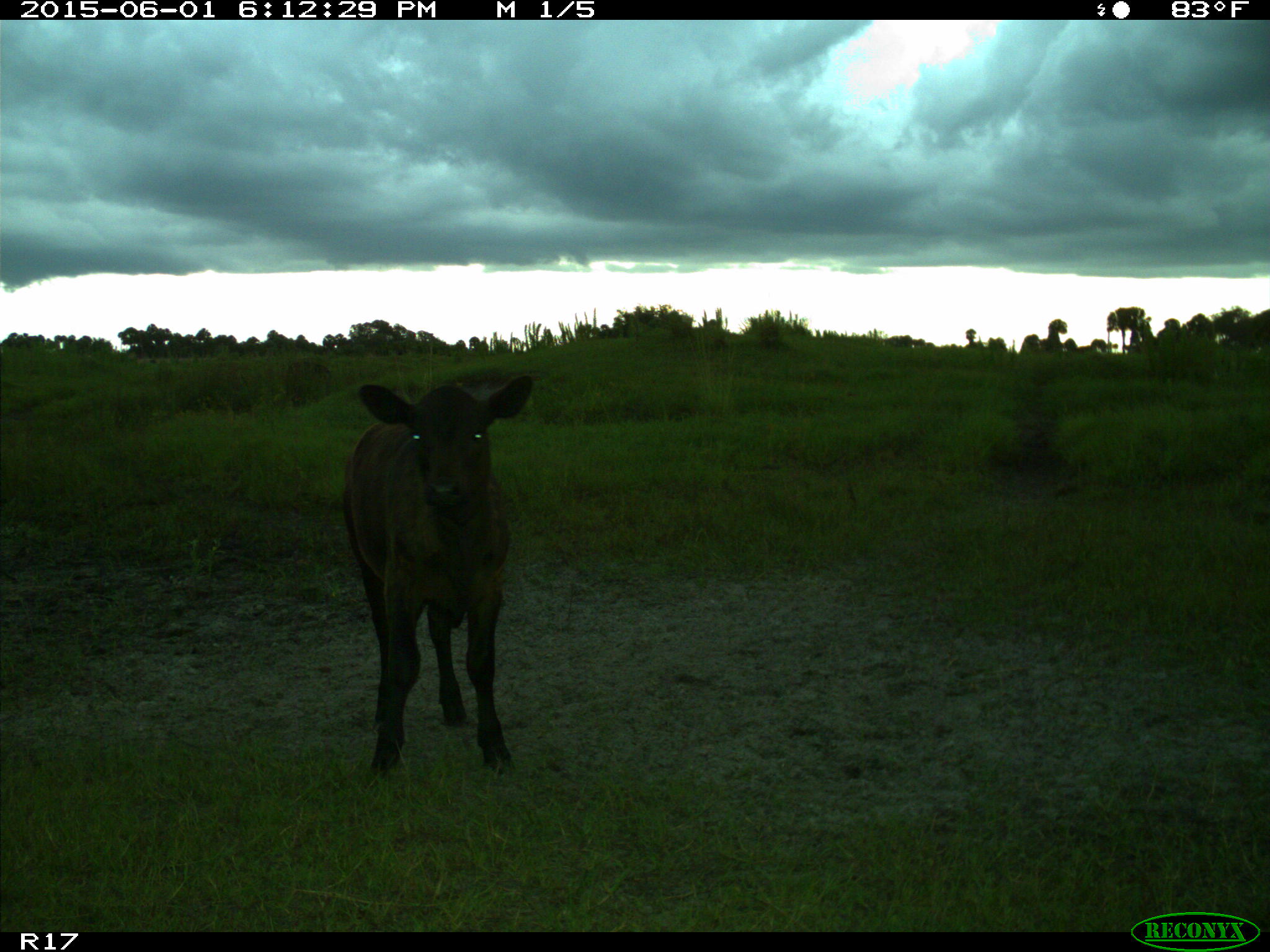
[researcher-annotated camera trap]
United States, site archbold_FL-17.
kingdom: Animalia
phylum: Chordata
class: Mammalia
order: Artiodactyla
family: Bovidae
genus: Bos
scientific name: Bos taurus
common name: domestic cow